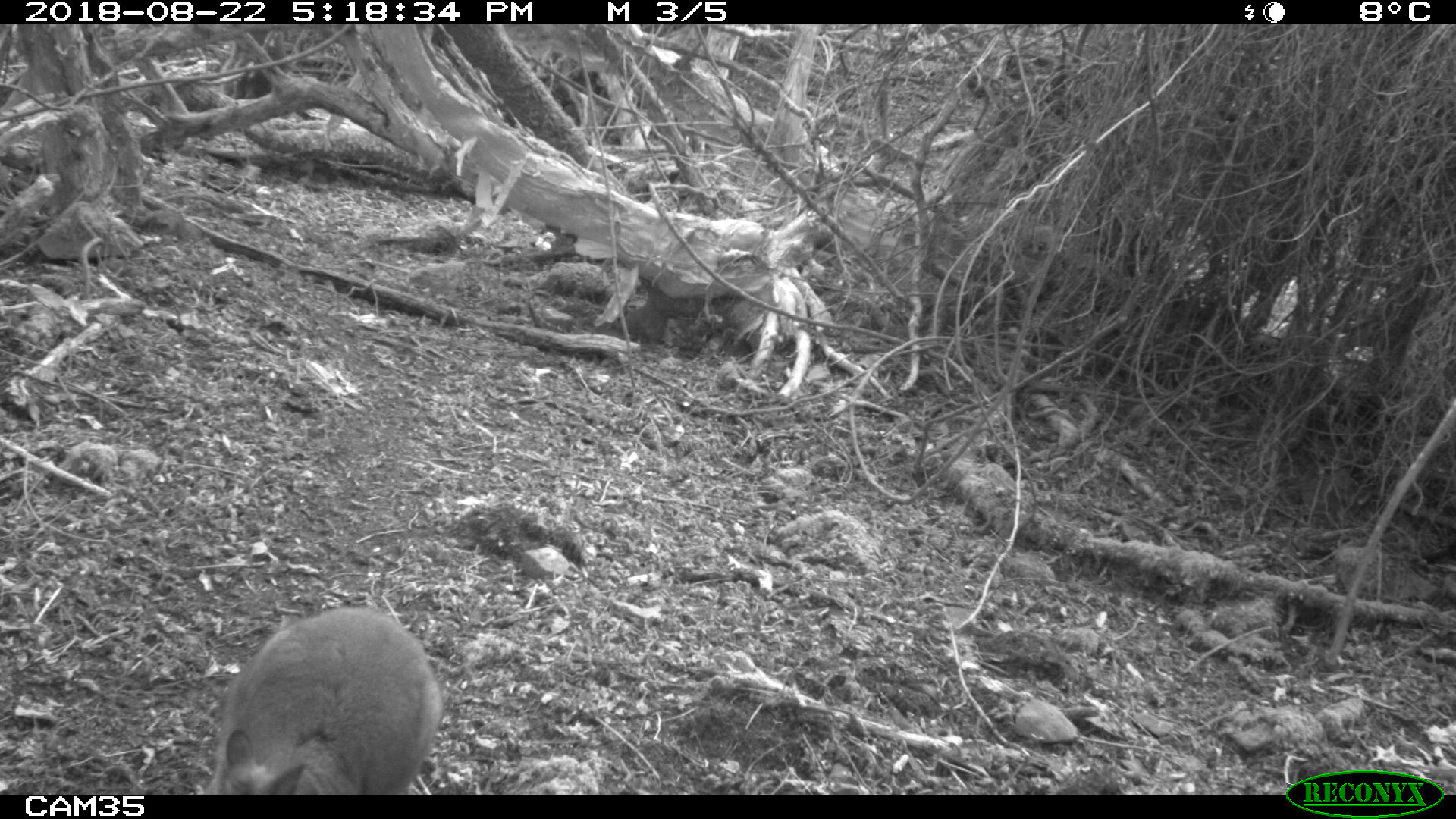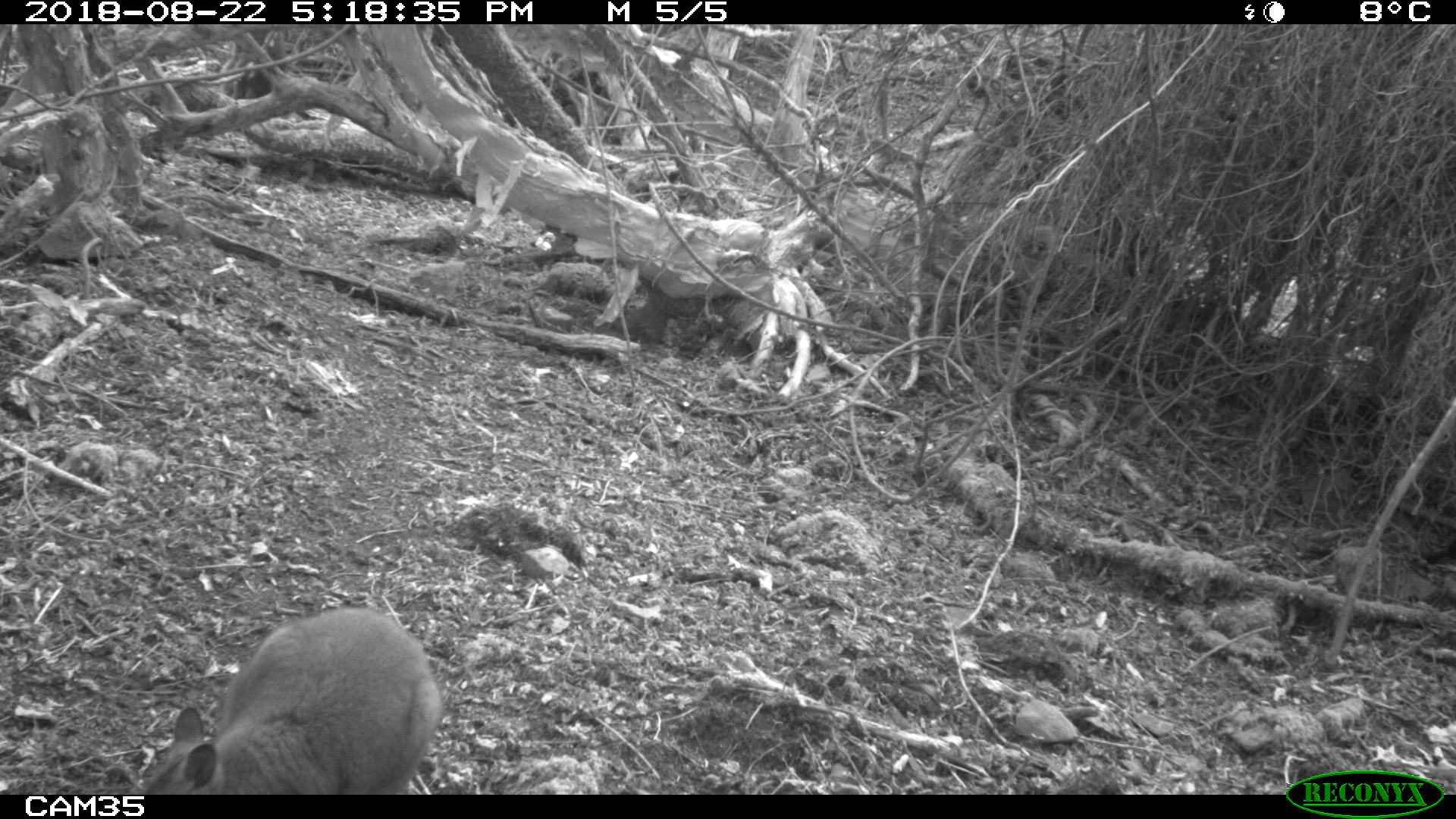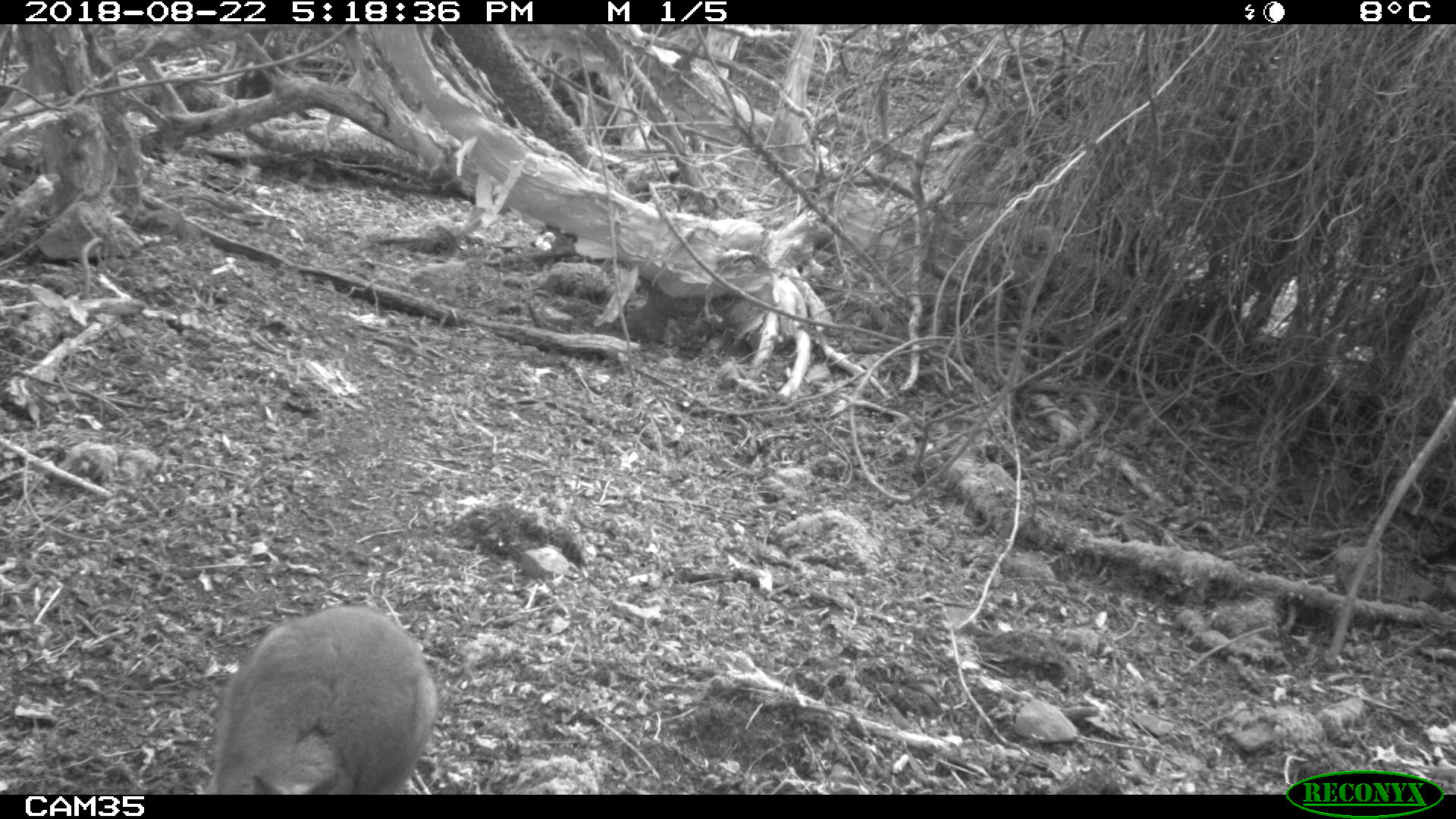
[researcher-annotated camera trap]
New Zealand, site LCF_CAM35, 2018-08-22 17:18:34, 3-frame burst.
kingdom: Animalia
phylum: Chordata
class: Mammalia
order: Diprotodontia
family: Macropodidae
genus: Notamacropus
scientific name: Notamacropus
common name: wallaby